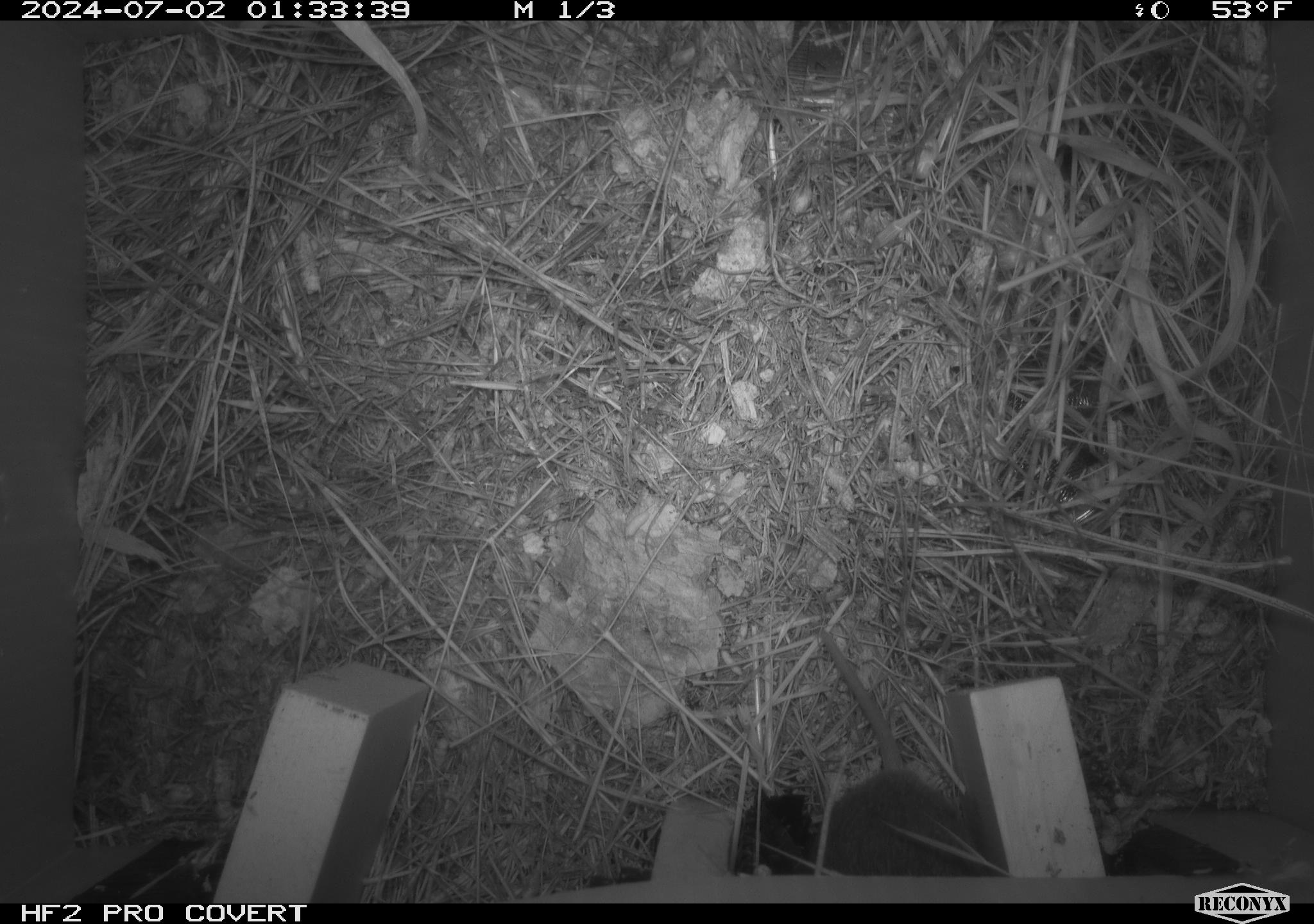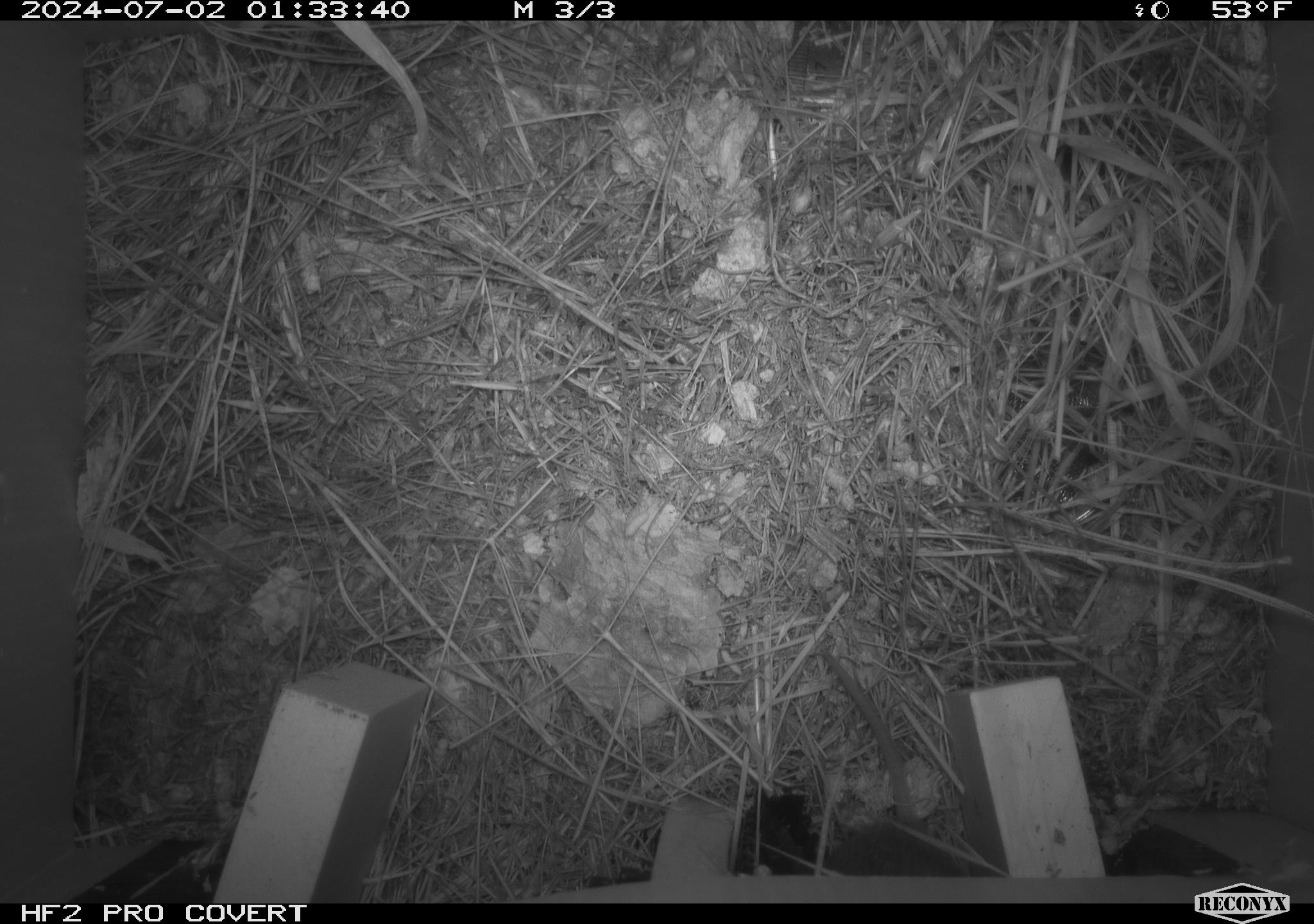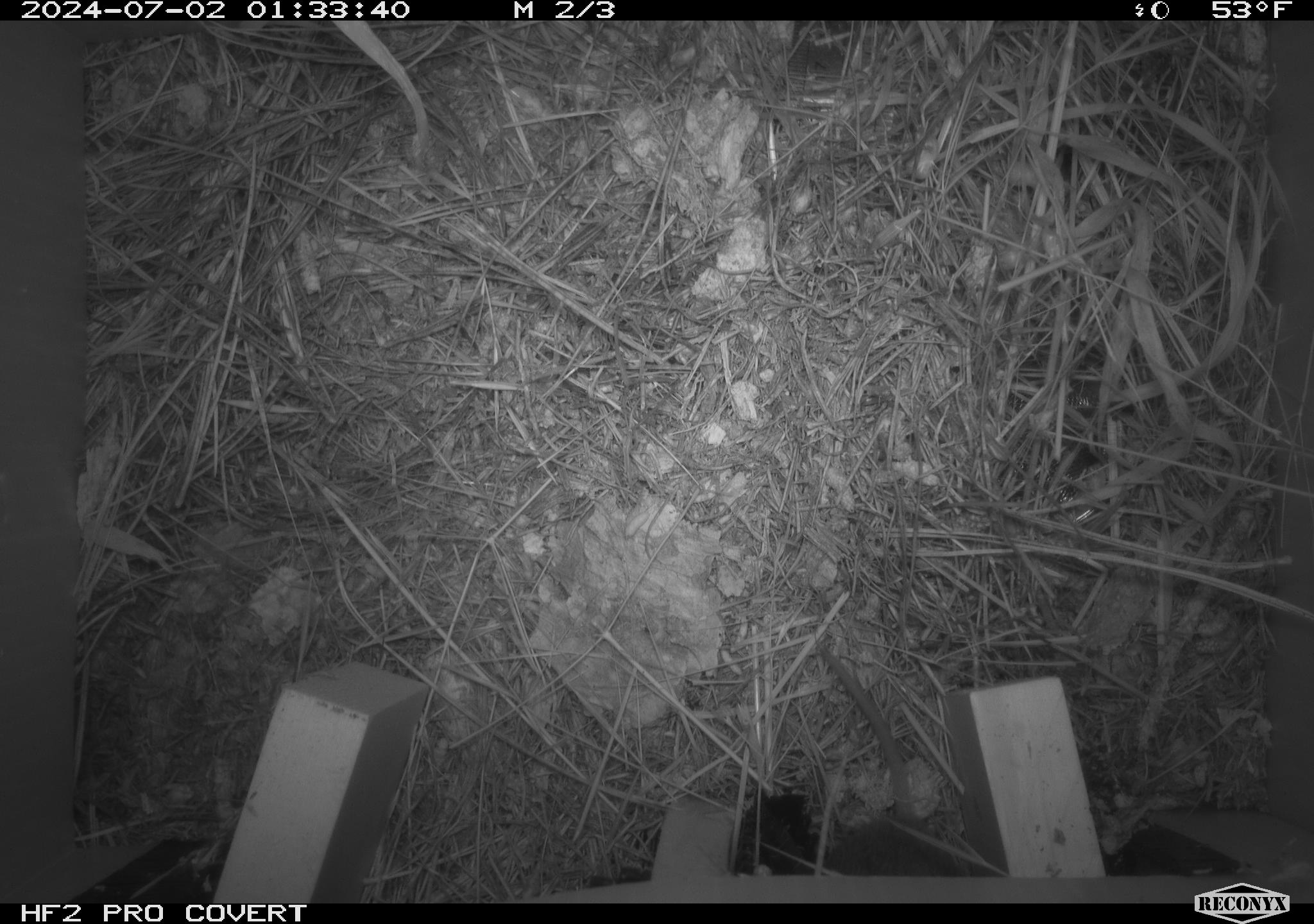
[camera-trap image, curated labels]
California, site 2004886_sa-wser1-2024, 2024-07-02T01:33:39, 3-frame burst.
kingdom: Animalia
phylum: Chordata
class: Mammalia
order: Rodentia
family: Cricetidae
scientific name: Arvicolinae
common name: voles, lemmings, and muskrats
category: arvicolinae subfamily